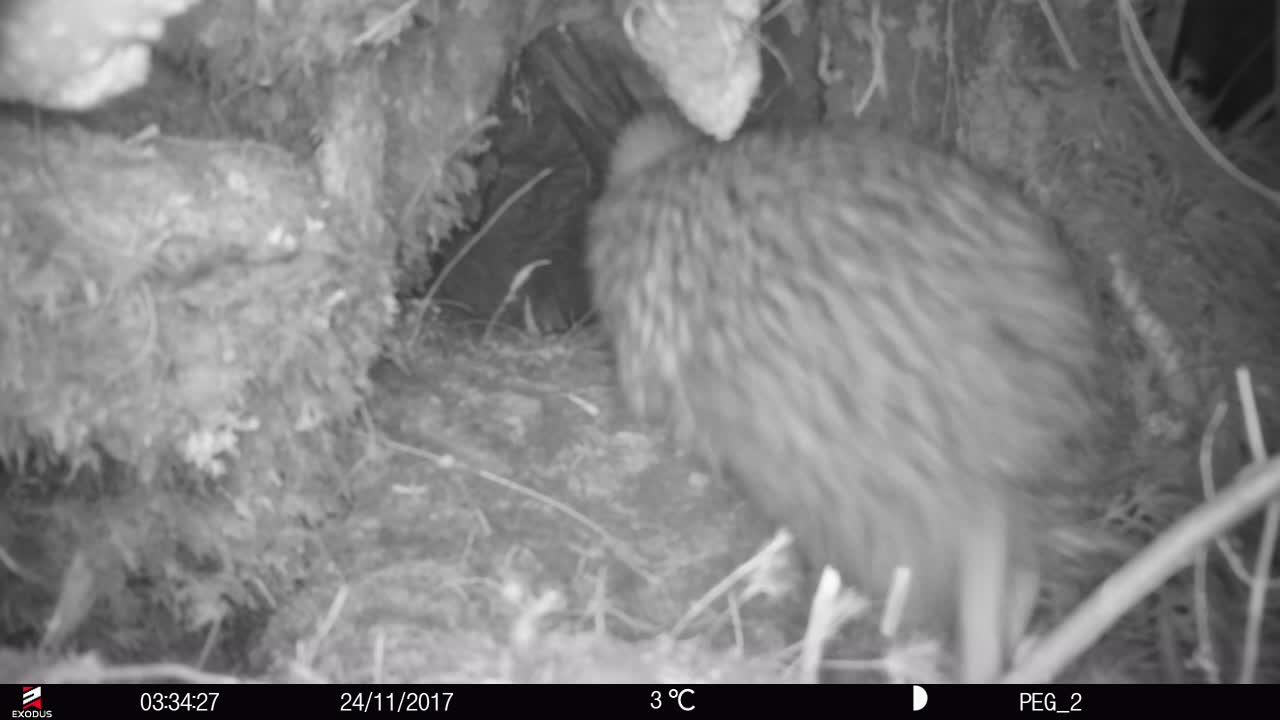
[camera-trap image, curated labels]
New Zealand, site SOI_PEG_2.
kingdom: Animalia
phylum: Chordata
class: Aves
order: Apterygiformes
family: Apterygidae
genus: Apteryx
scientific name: Apteryx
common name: kiwi